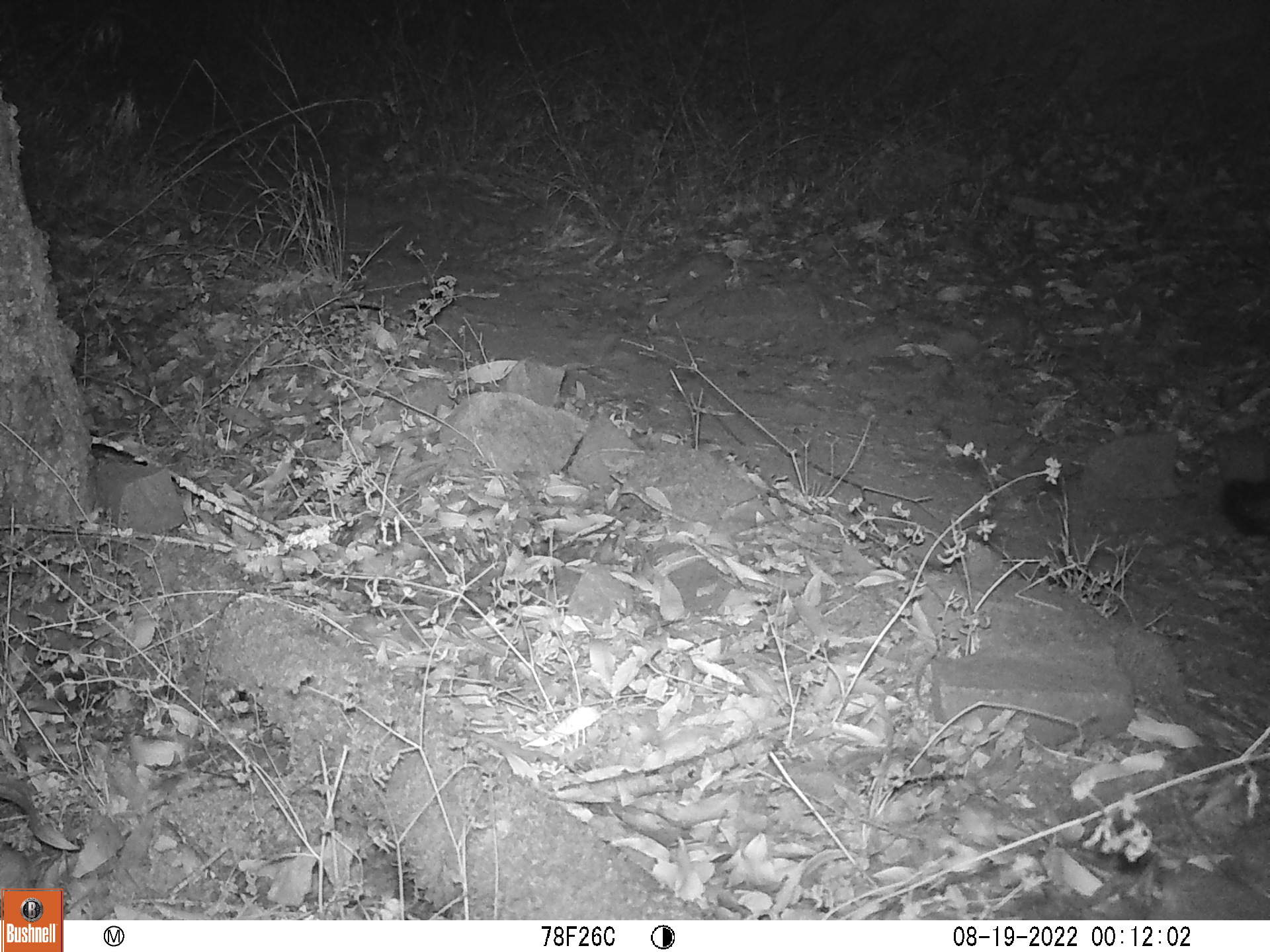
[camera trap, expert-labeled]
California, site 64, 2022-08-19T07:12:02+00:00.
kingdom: Animalia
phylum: Chordata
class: Mammalia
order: Carnivora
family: Canidae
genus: Urocyon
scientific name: Urocyon cinereoargenteus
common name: gray fox